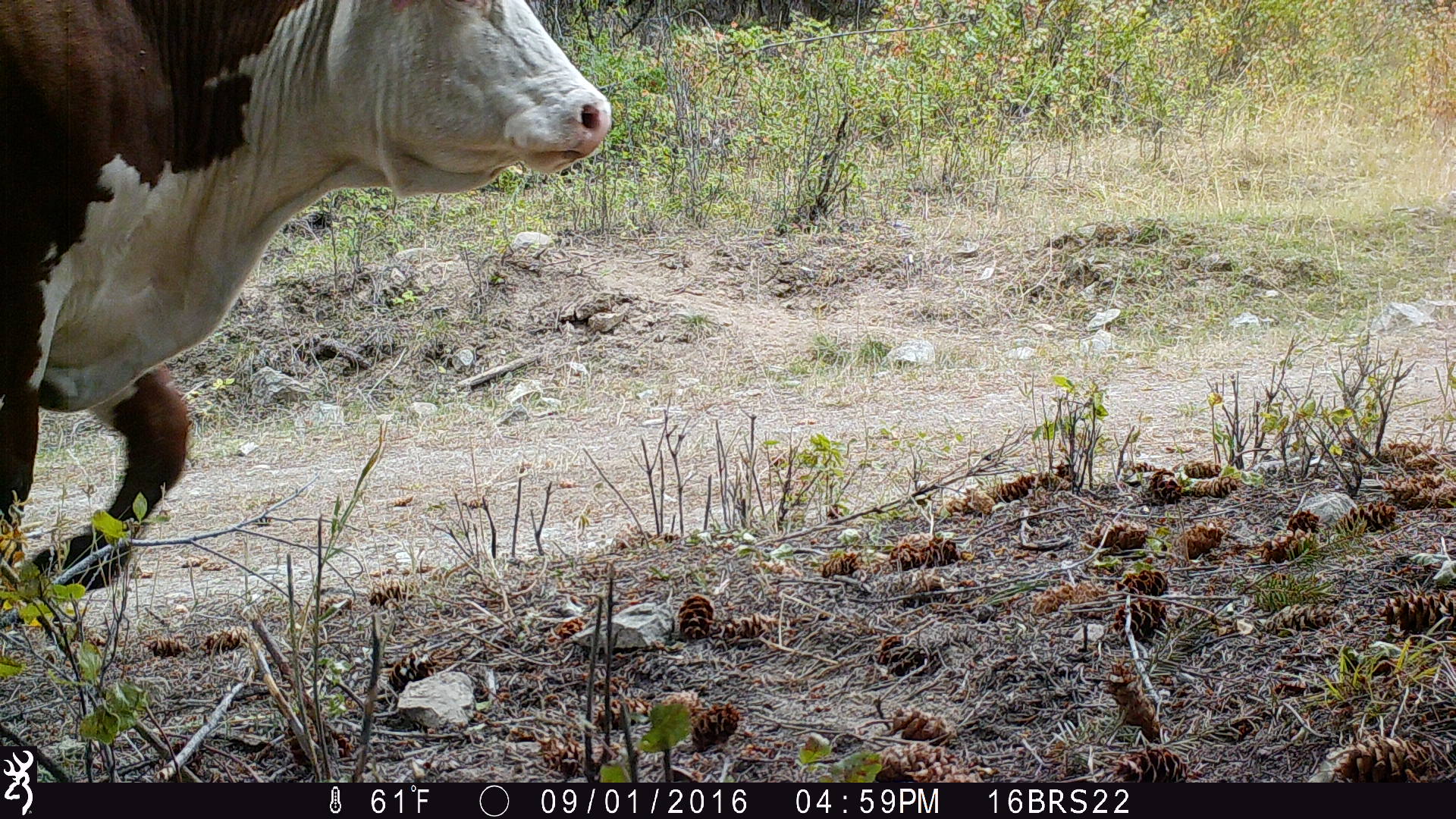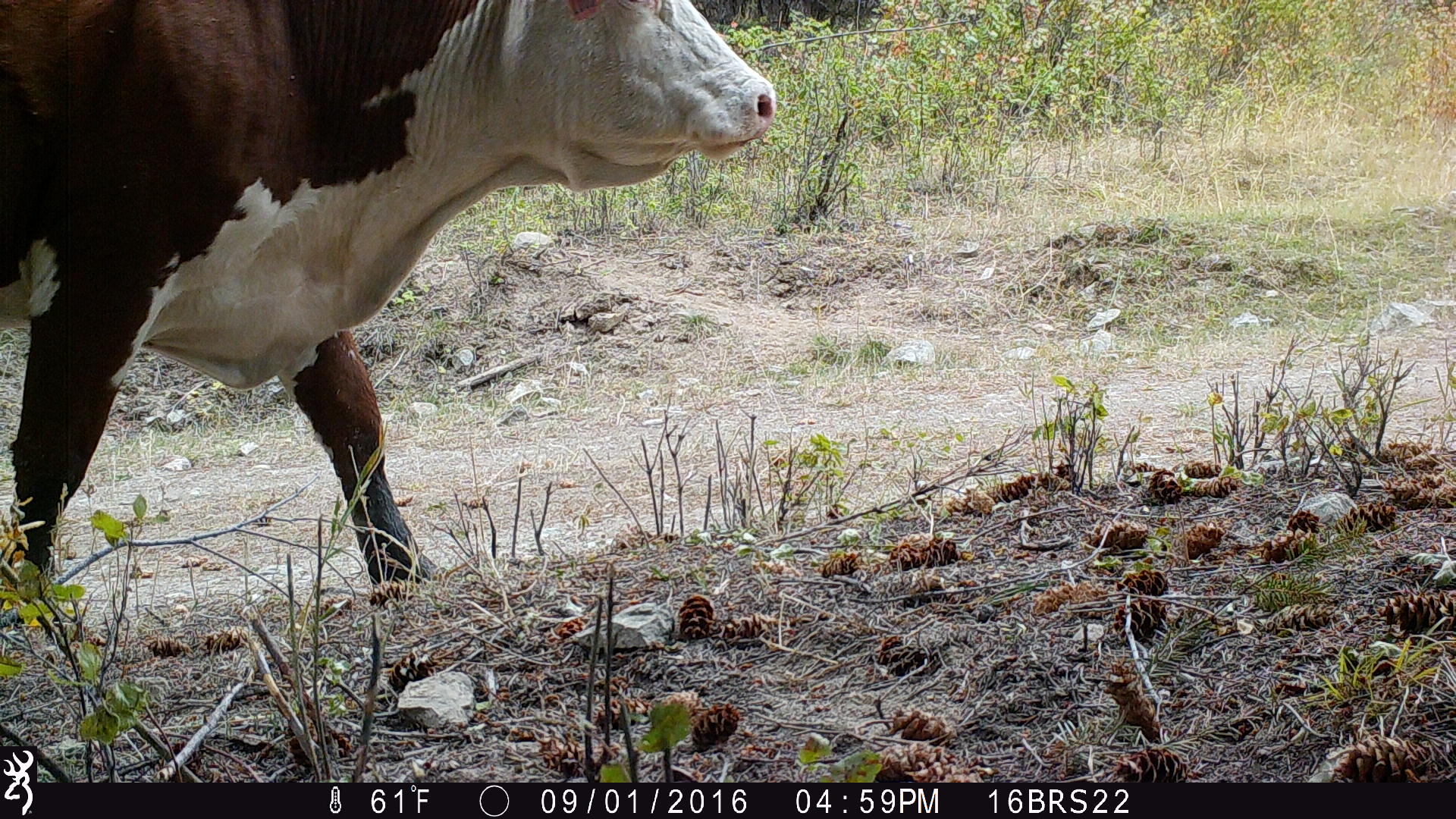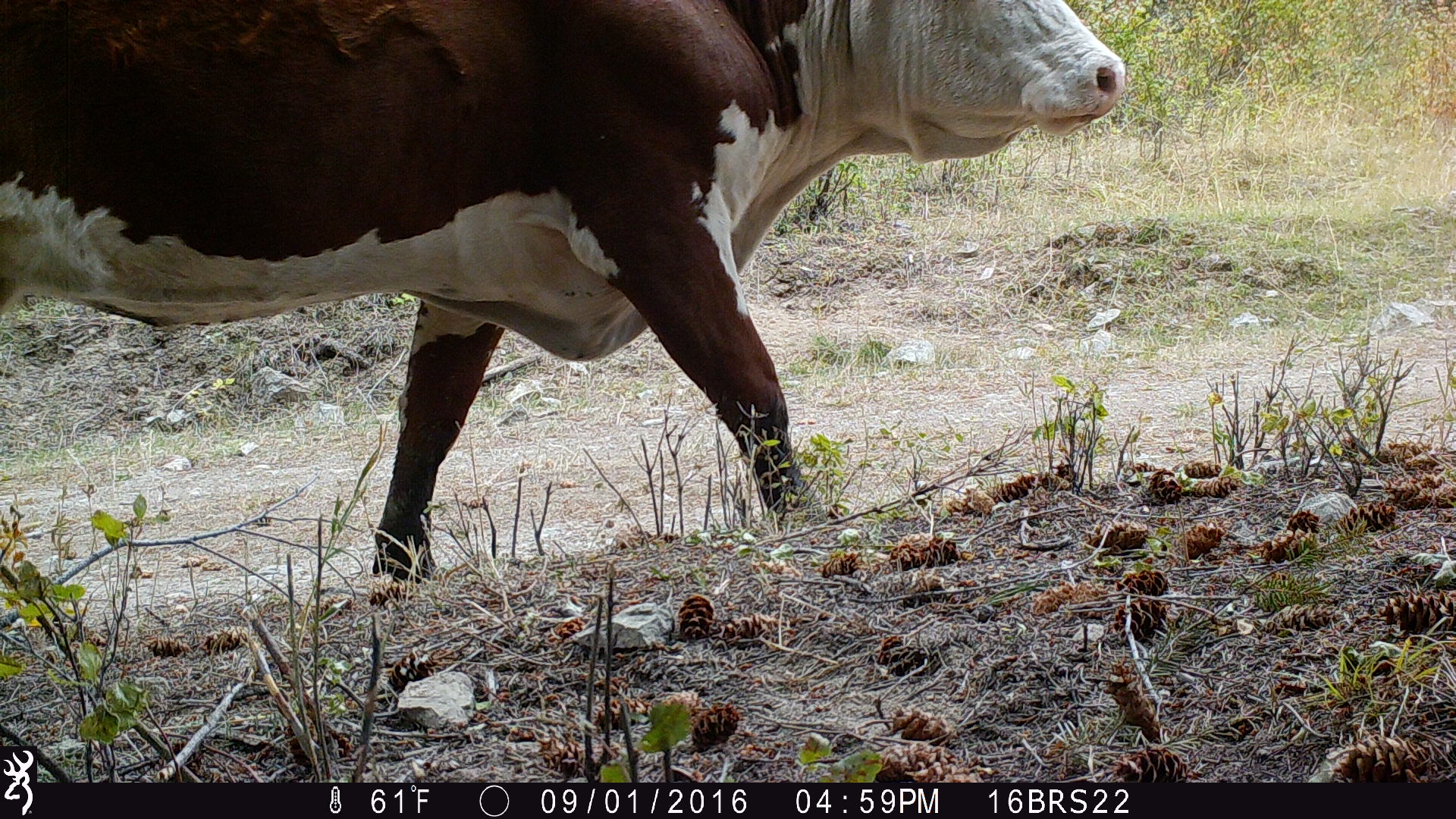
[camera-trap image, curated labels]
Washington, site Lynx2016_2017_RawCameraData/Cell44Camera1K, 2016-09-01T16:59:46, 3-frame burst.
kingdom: Animalia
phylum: Chordata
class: Mammalia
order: Artiodactyla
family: Bovidae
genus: Bos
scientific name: Bos taurus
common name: domestic cattle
Domestic cattle (Bos taurus). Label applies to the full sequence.